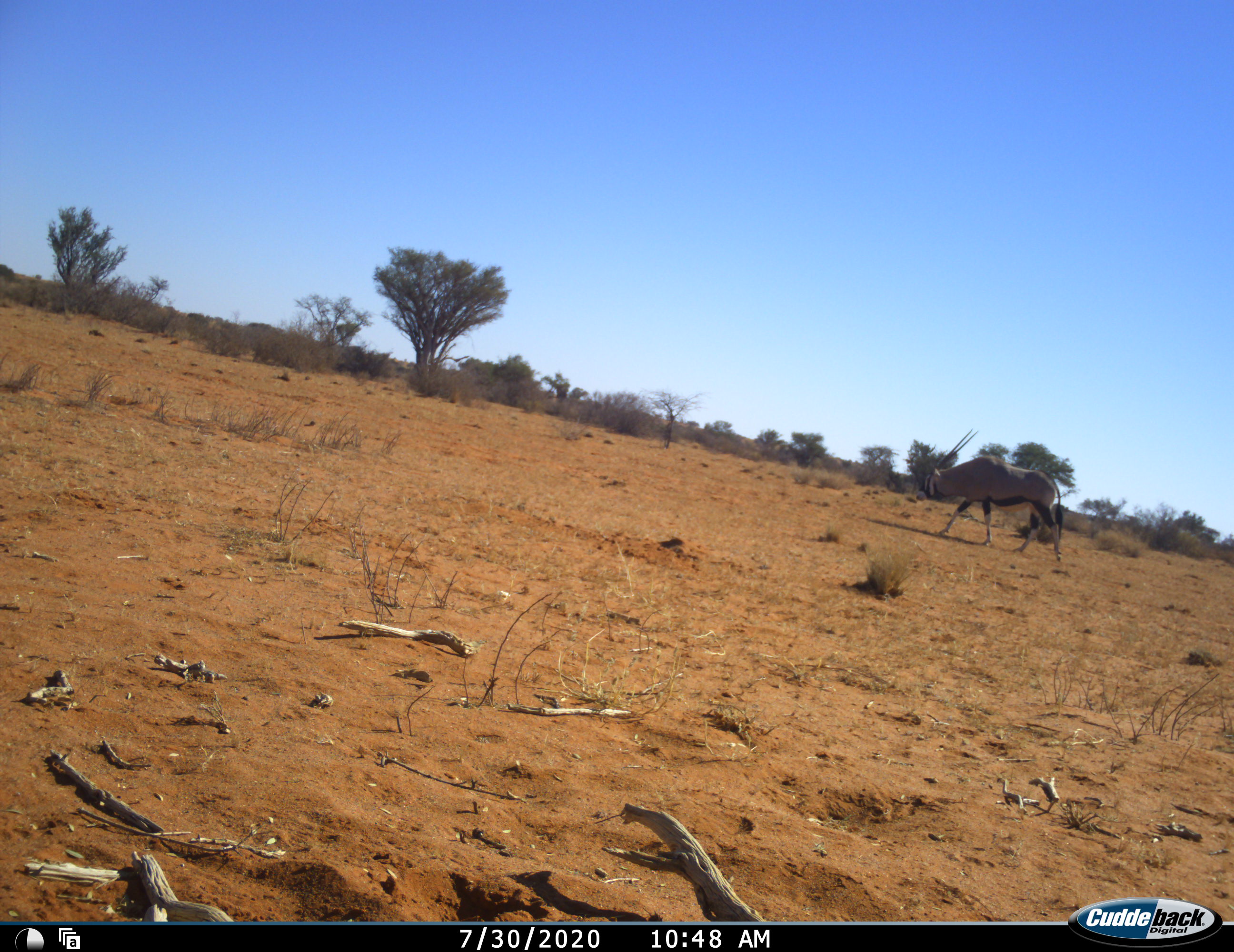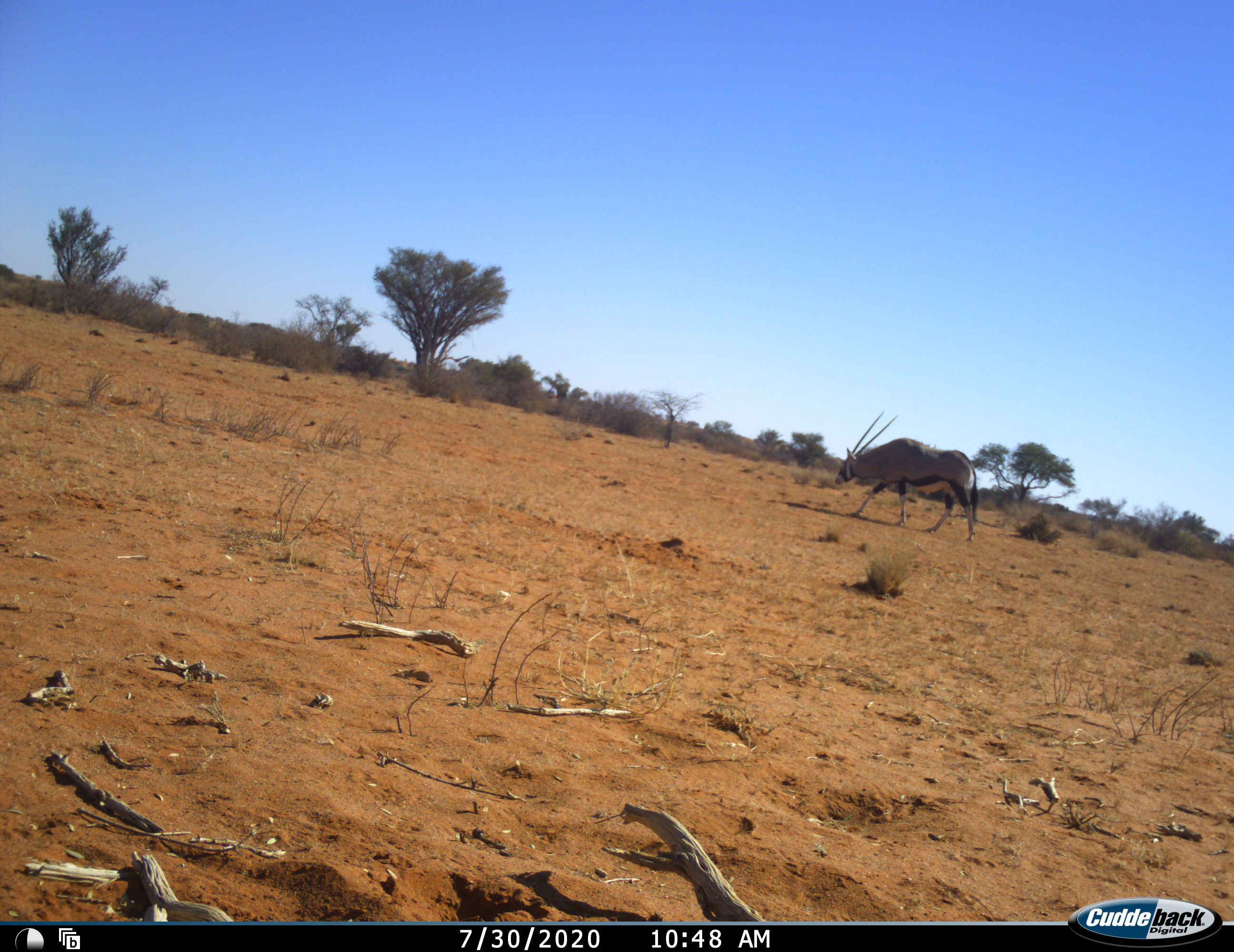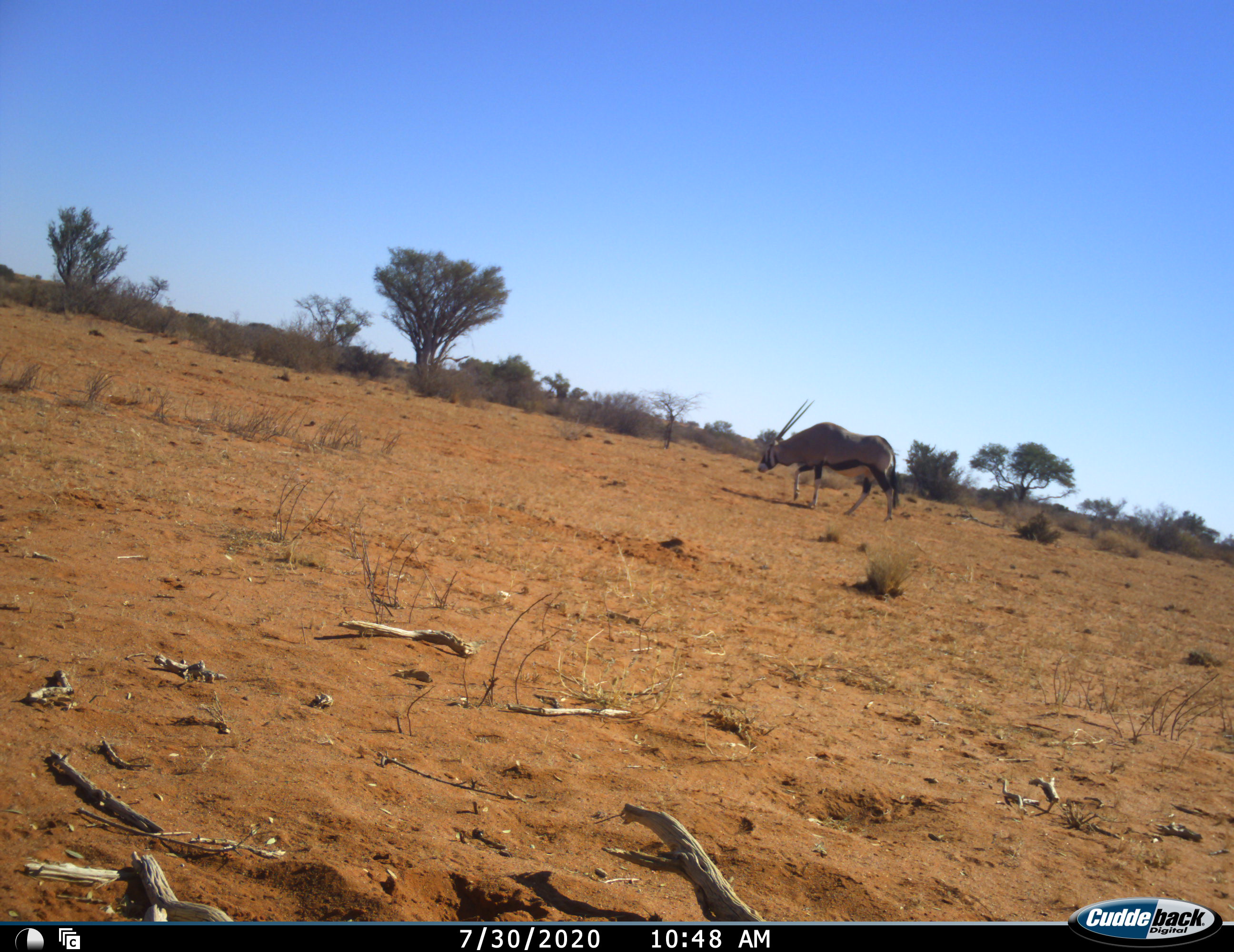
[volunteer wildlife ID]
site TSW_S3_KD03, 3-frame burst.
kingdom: Animalia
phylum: Chordata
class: Mammalia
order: Artiodactyla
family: Bovidae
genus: Oryx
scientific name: Oryx gazella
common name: gemsbok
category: oryx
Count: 1.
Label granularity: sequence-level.